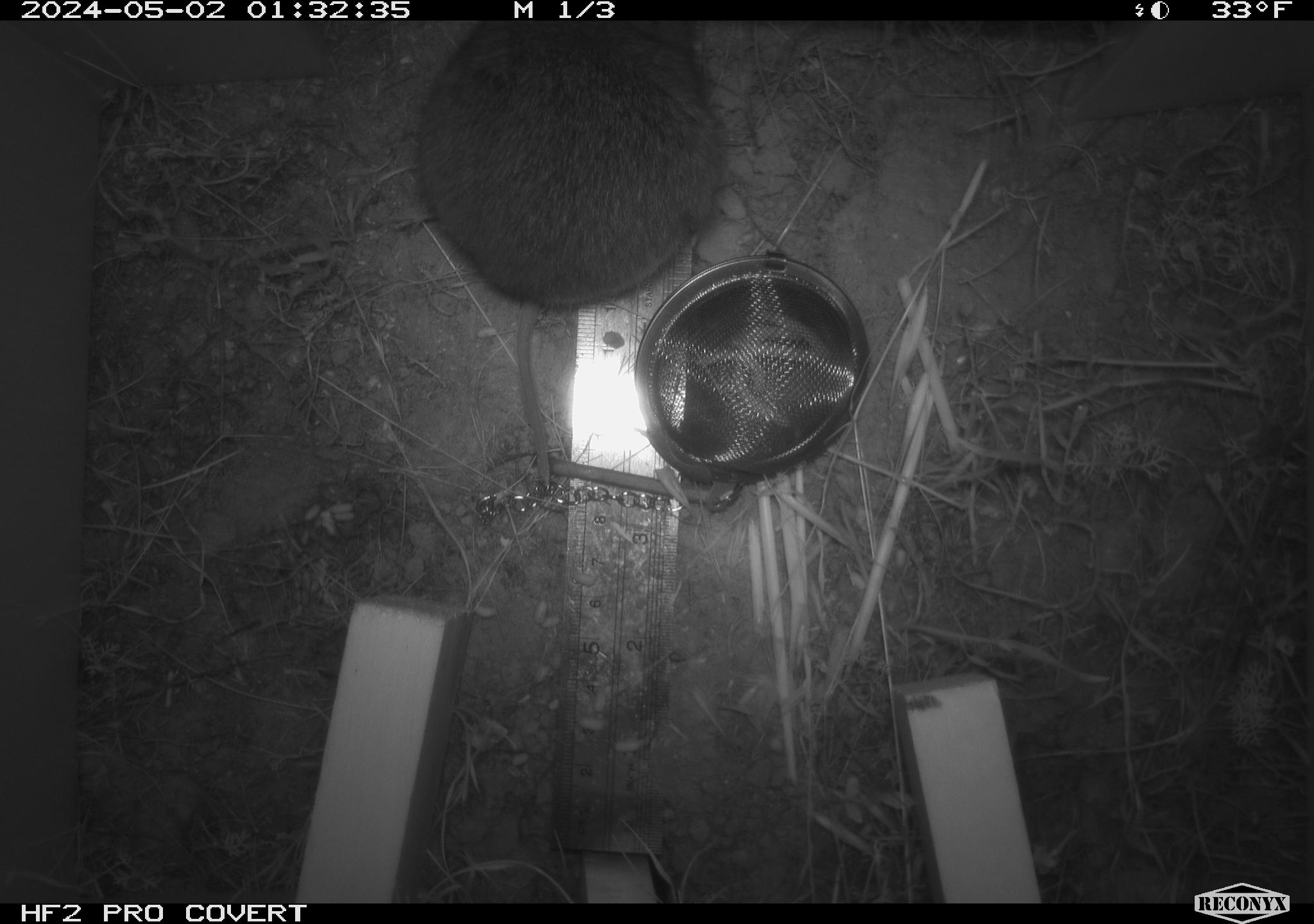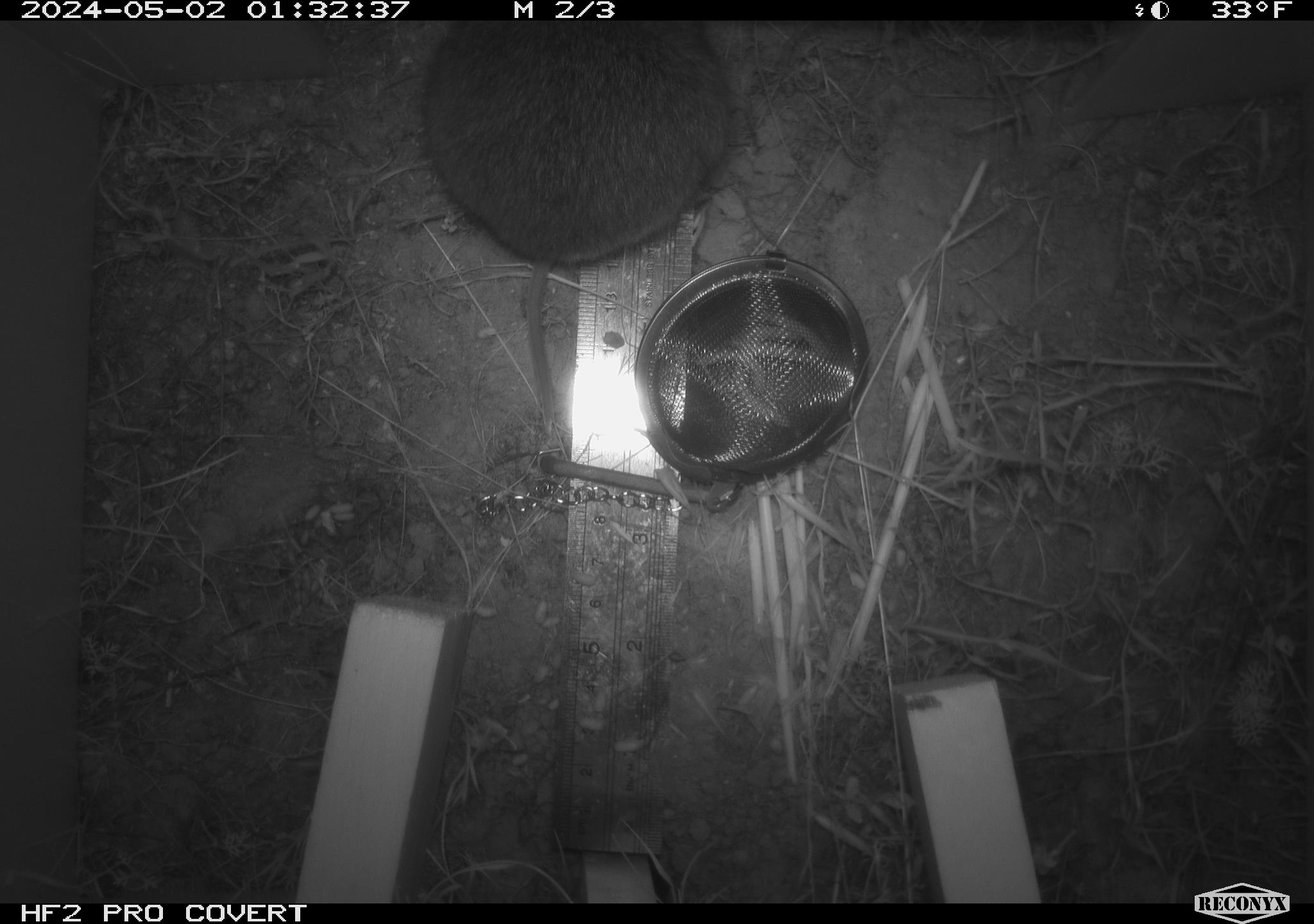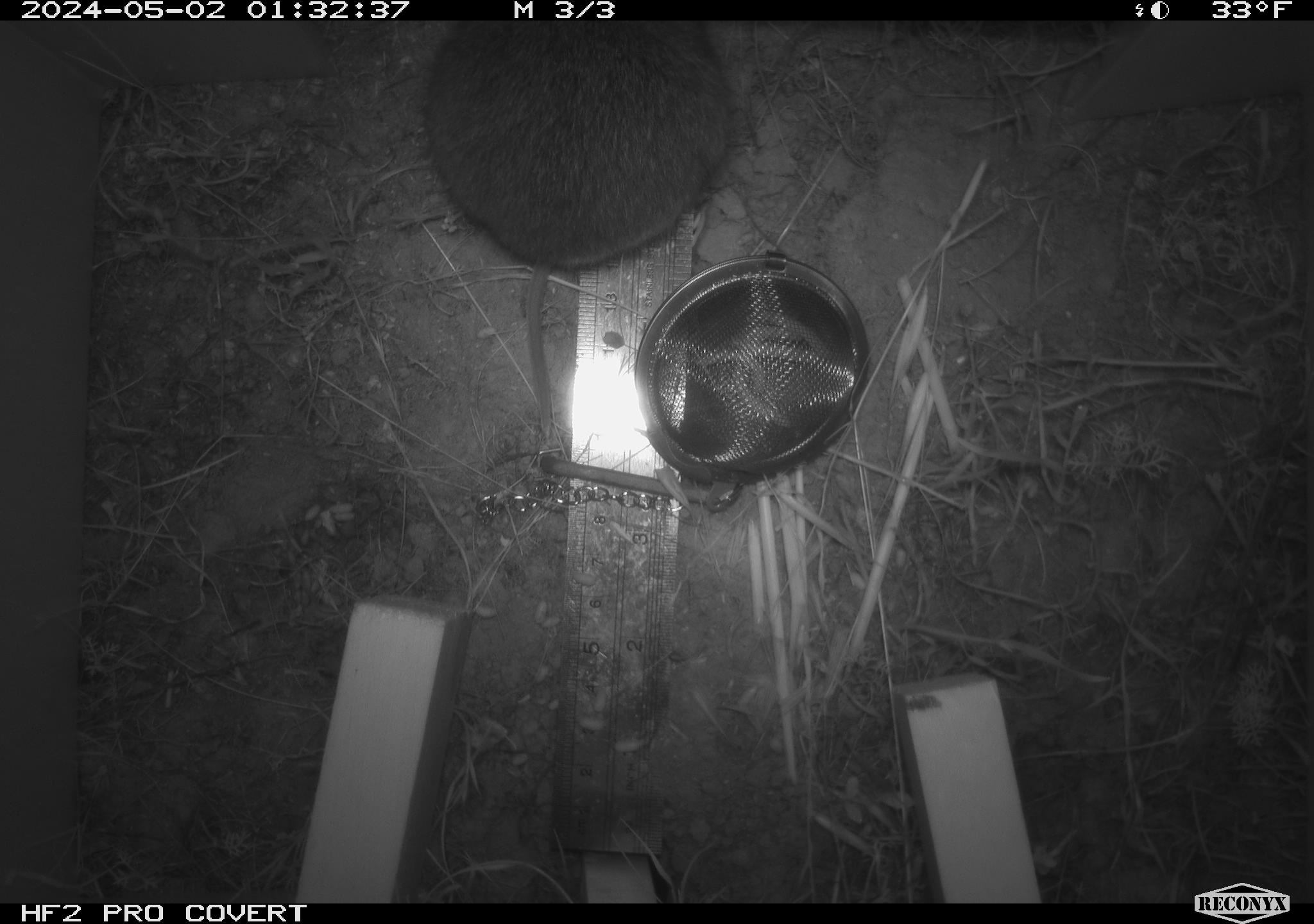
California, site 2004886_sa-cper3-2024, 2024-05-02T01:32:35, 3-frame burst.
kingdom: Animalia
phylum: Chordata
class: Mammalia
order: Rodentia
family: Cricetidae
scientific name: Arvicolinae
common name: voles, lemmings, and muskrats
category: arvicolinae subfamily